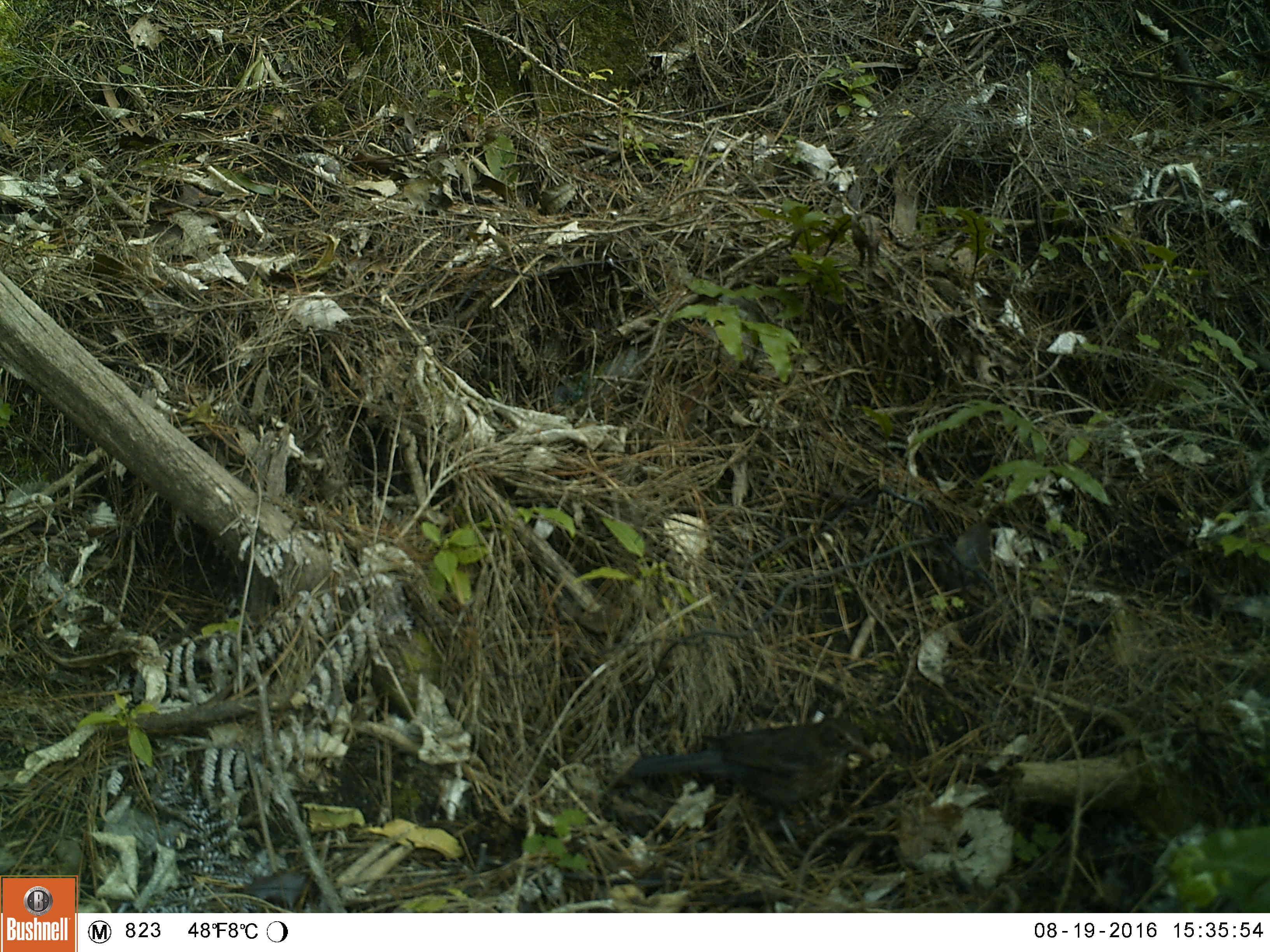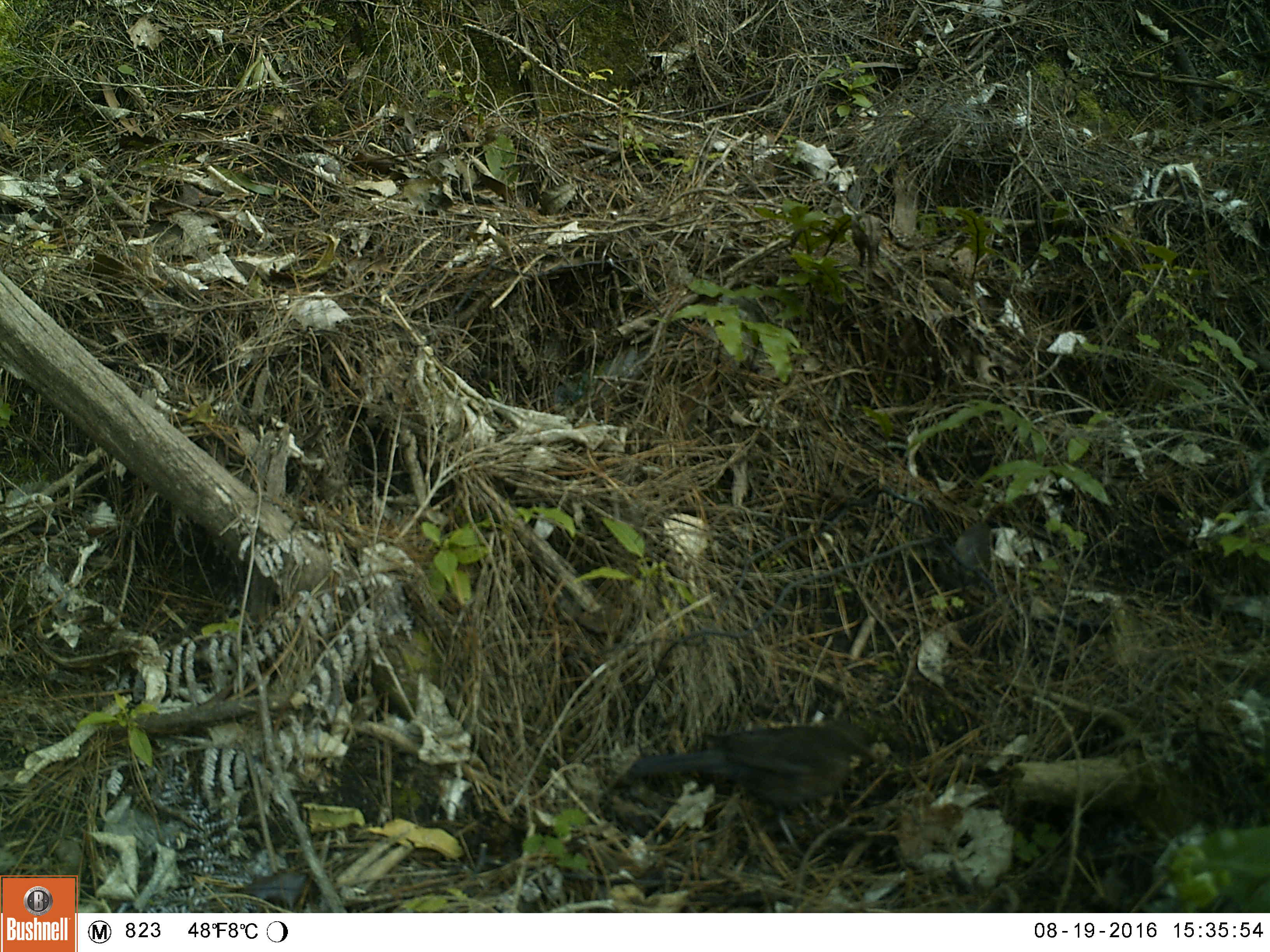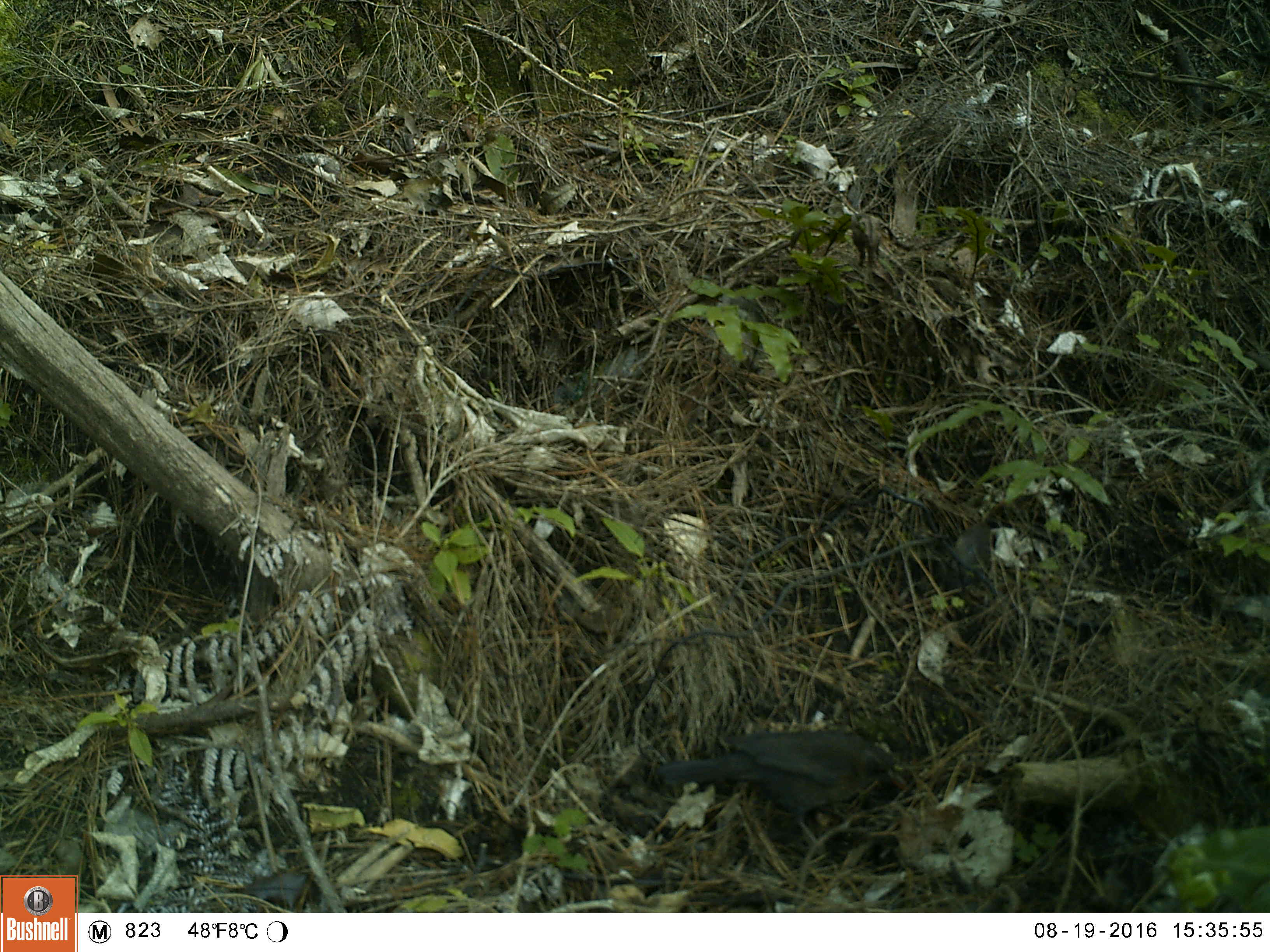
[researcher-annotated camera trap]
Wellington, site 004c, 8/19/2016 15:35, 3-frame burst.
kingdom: Animalia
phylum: Chordata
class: Aves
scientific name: Aves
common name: bird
Bird (Aves).